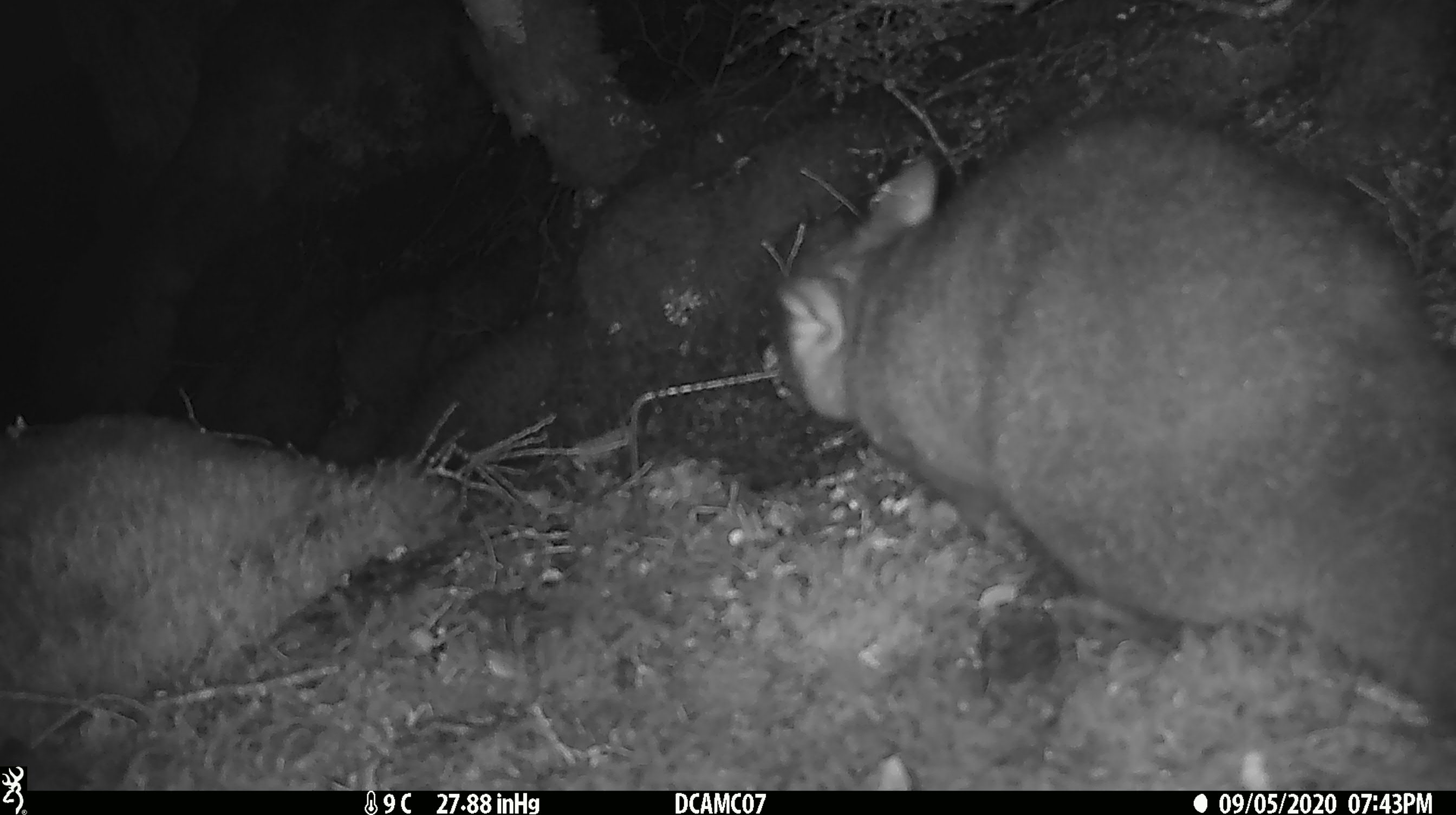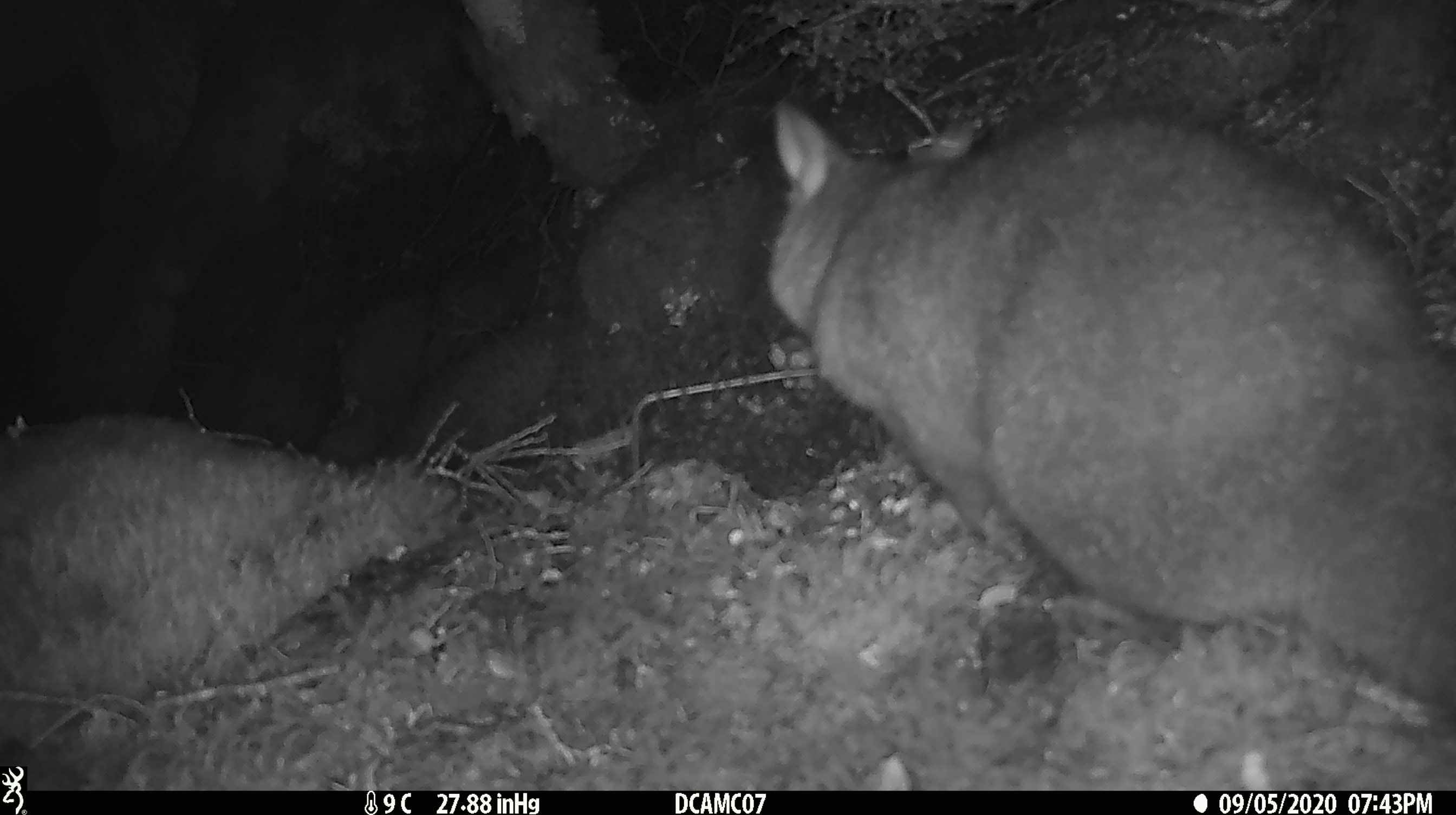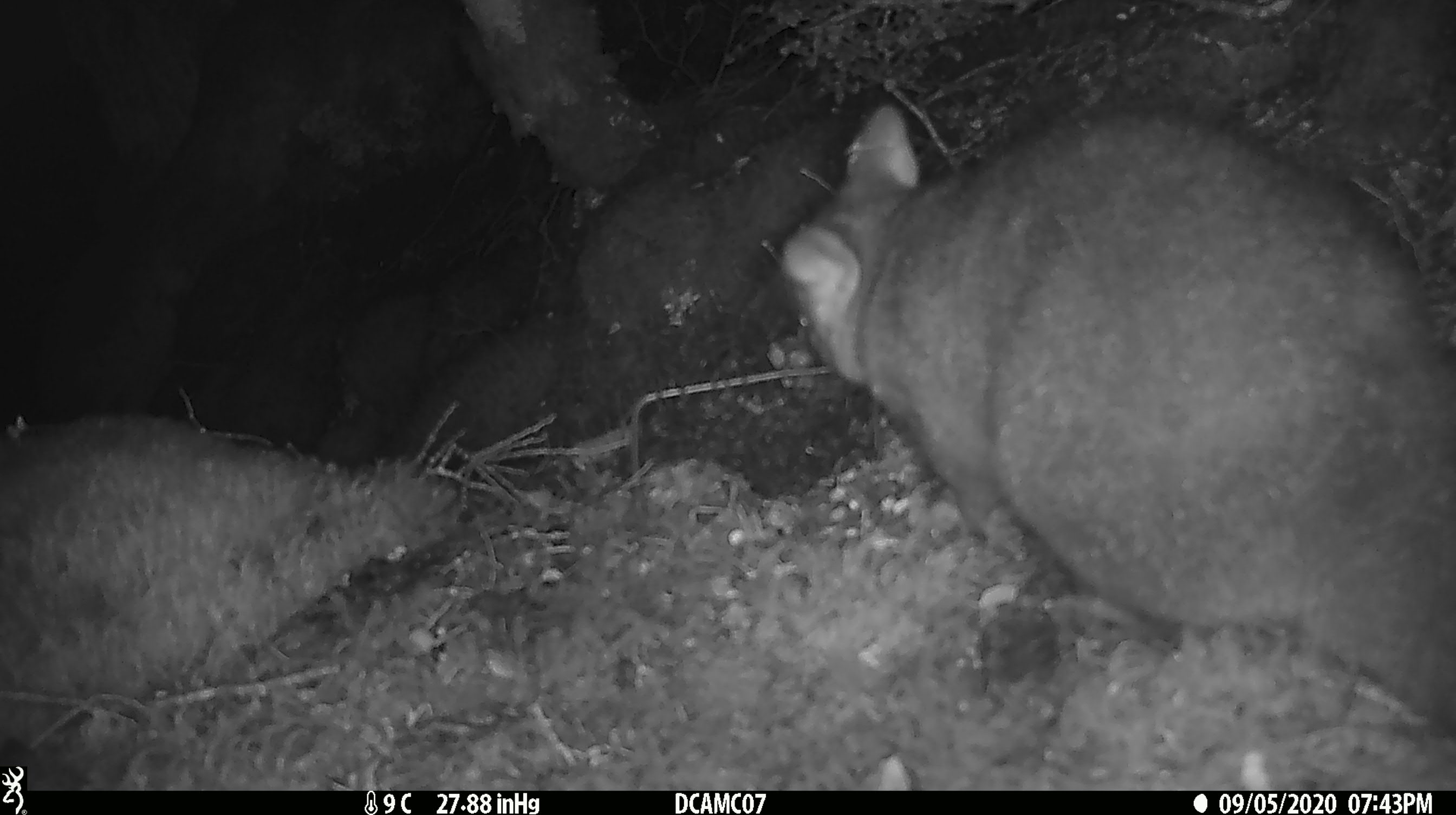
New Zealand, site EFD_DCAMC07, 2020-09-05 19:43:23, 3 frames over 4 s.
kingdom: Animalia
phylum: Chordata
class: Mammalia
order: Diprotodontia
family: Phalangeridae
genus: Trichosurus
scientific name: Trichosurus vulpecula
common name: common brushtail possum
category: possum